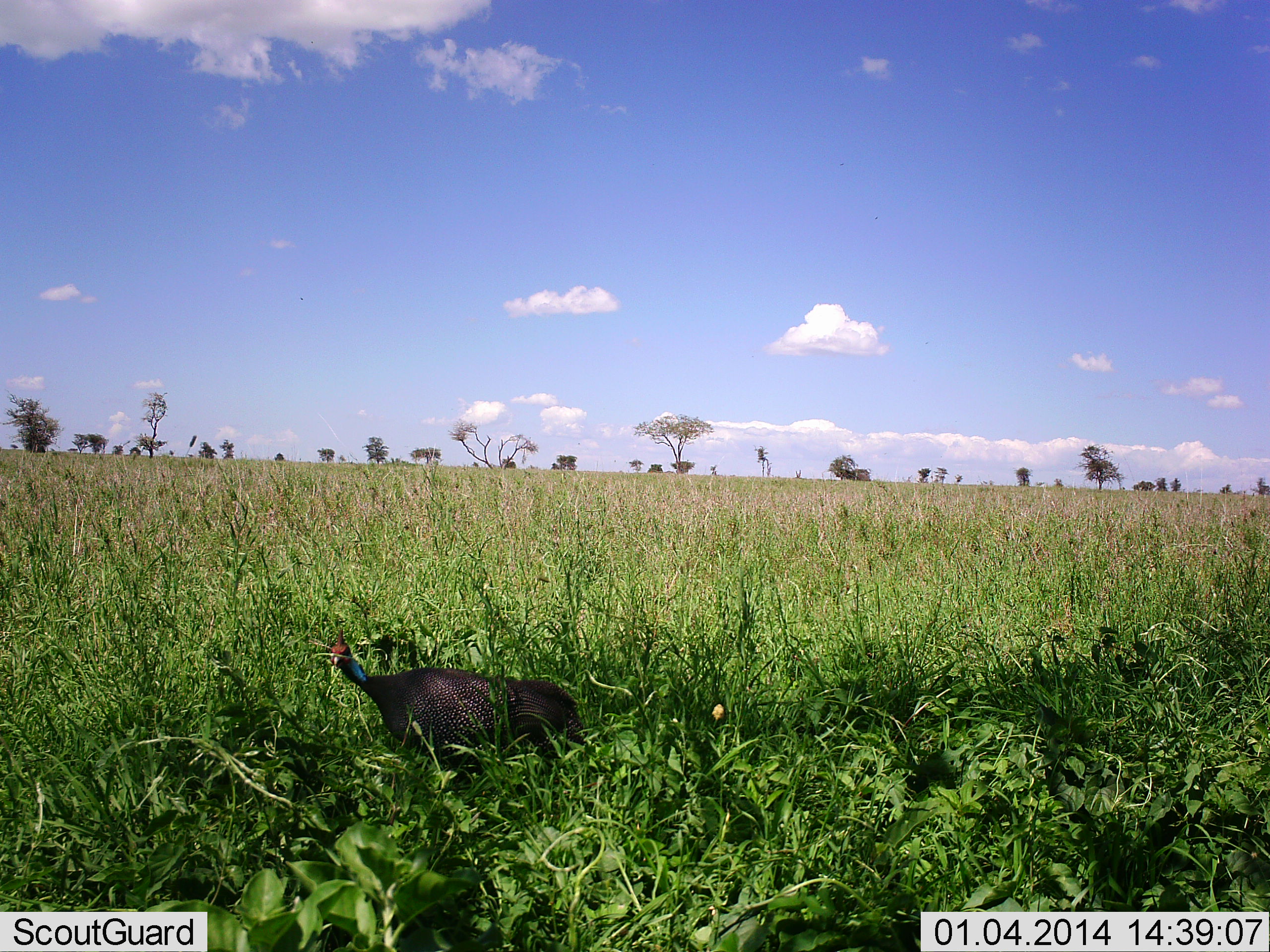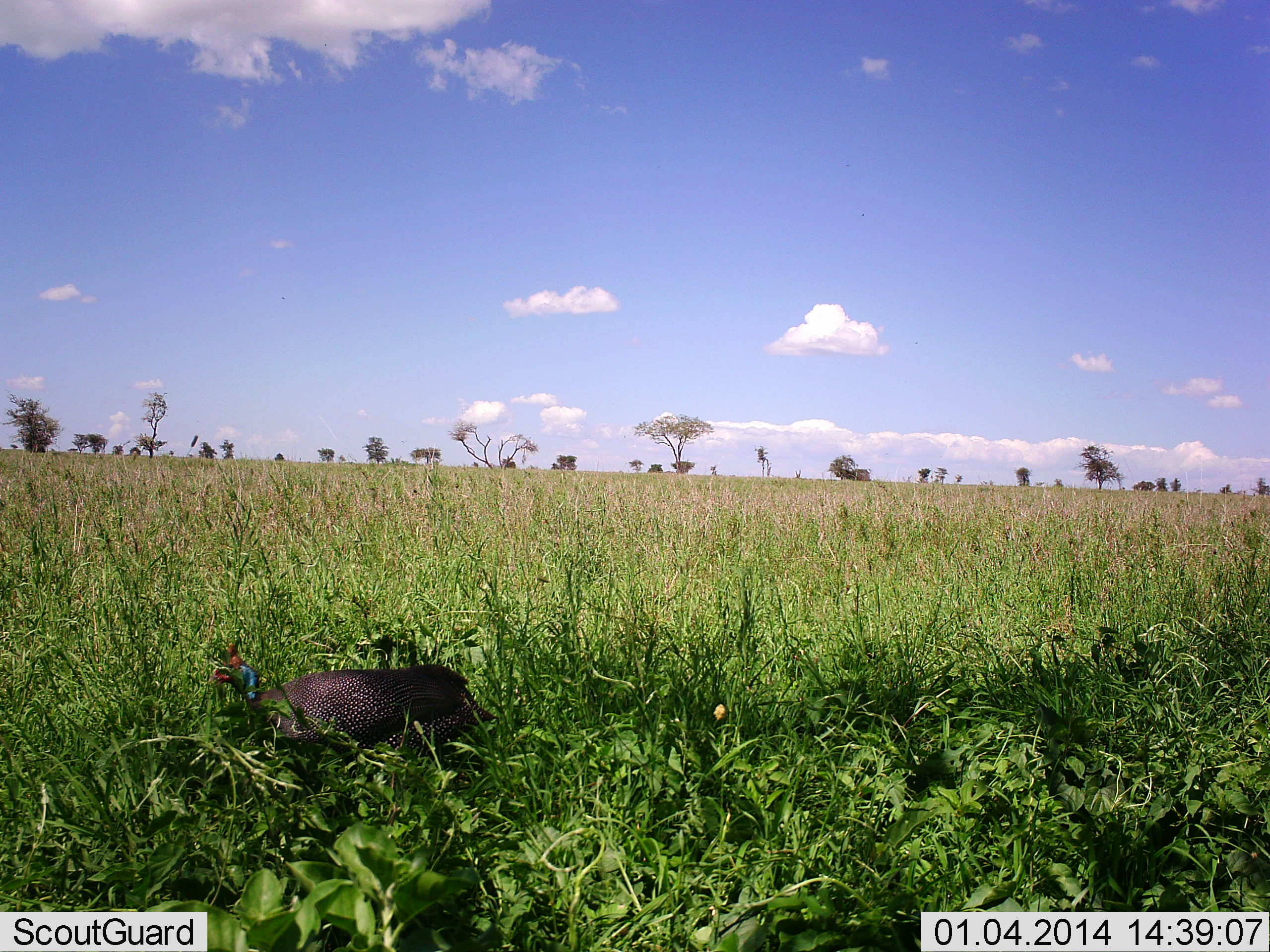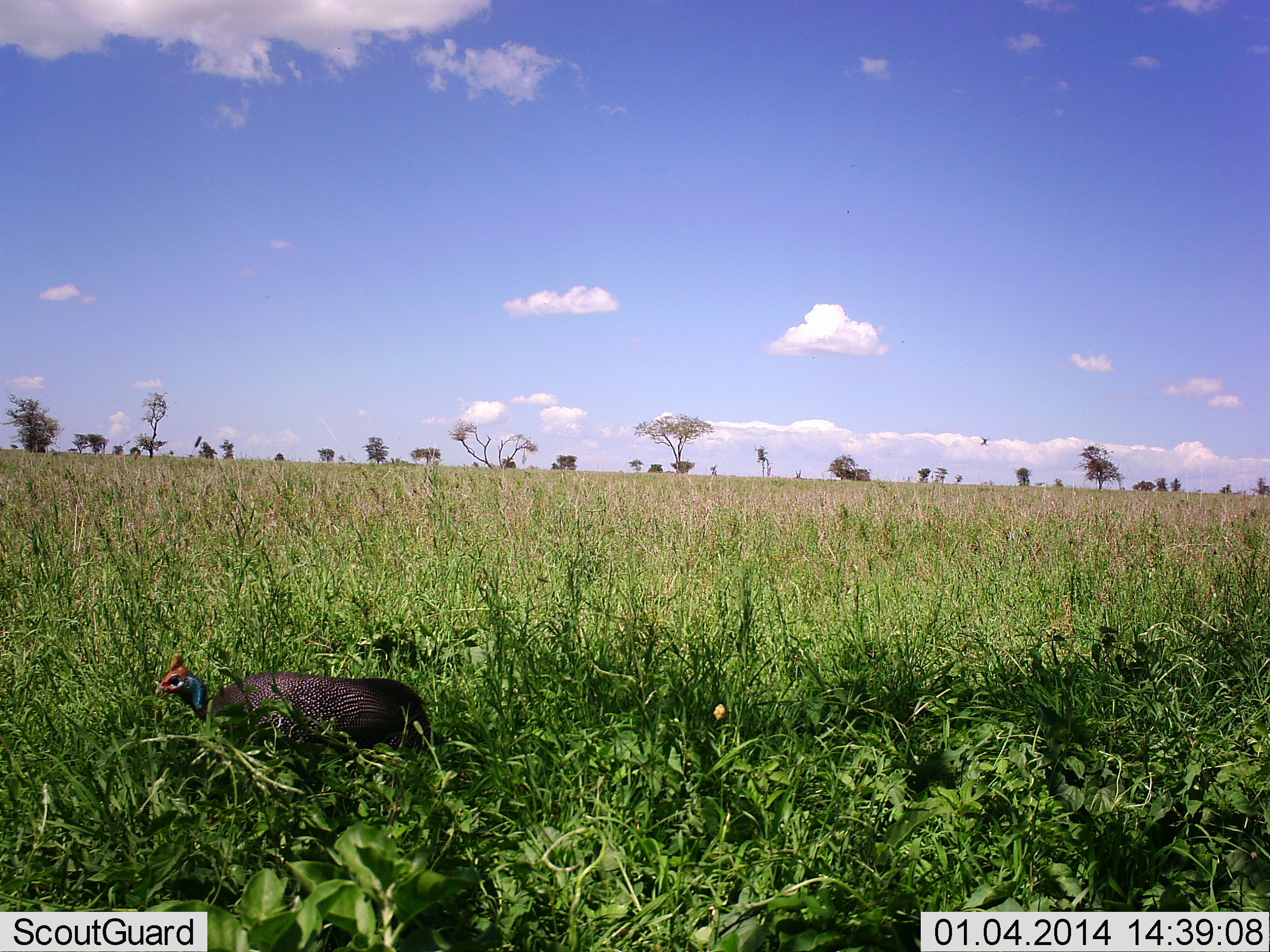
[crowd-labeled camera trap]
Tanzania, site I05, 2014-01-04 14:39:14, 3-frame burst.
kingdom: Animalia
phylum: Chordata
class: Aves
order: Galliformes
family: Numididae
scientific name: Numididae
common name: guinea fowl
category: guineafowl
Guineafowl (guinea fowl) (Numididae), count 1. Behavior (volunteer vote fractions): standing 0%, resting 0%, moving 100%, interacting 0%. Young present (vote fraction): 0%. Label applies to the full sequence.